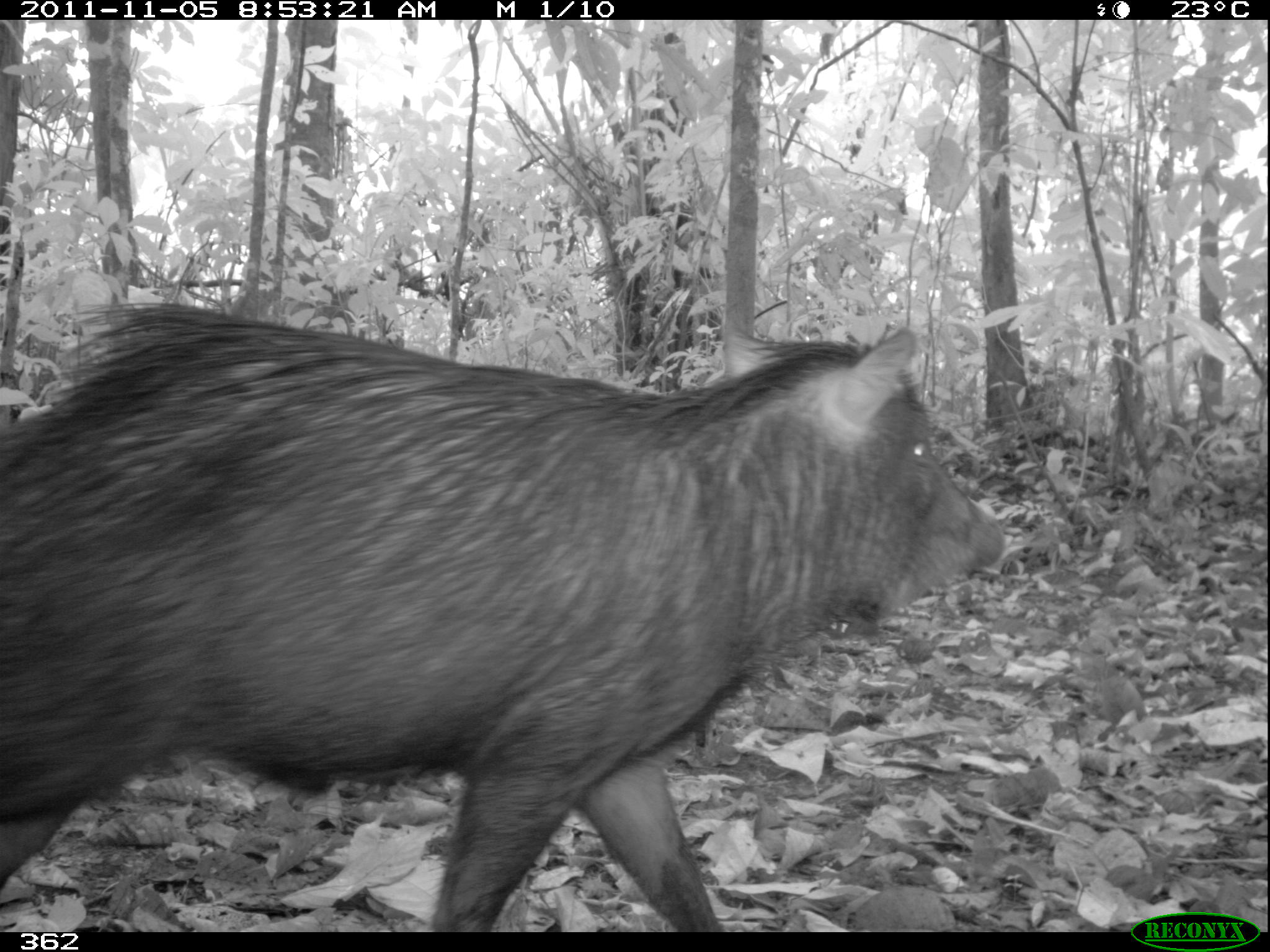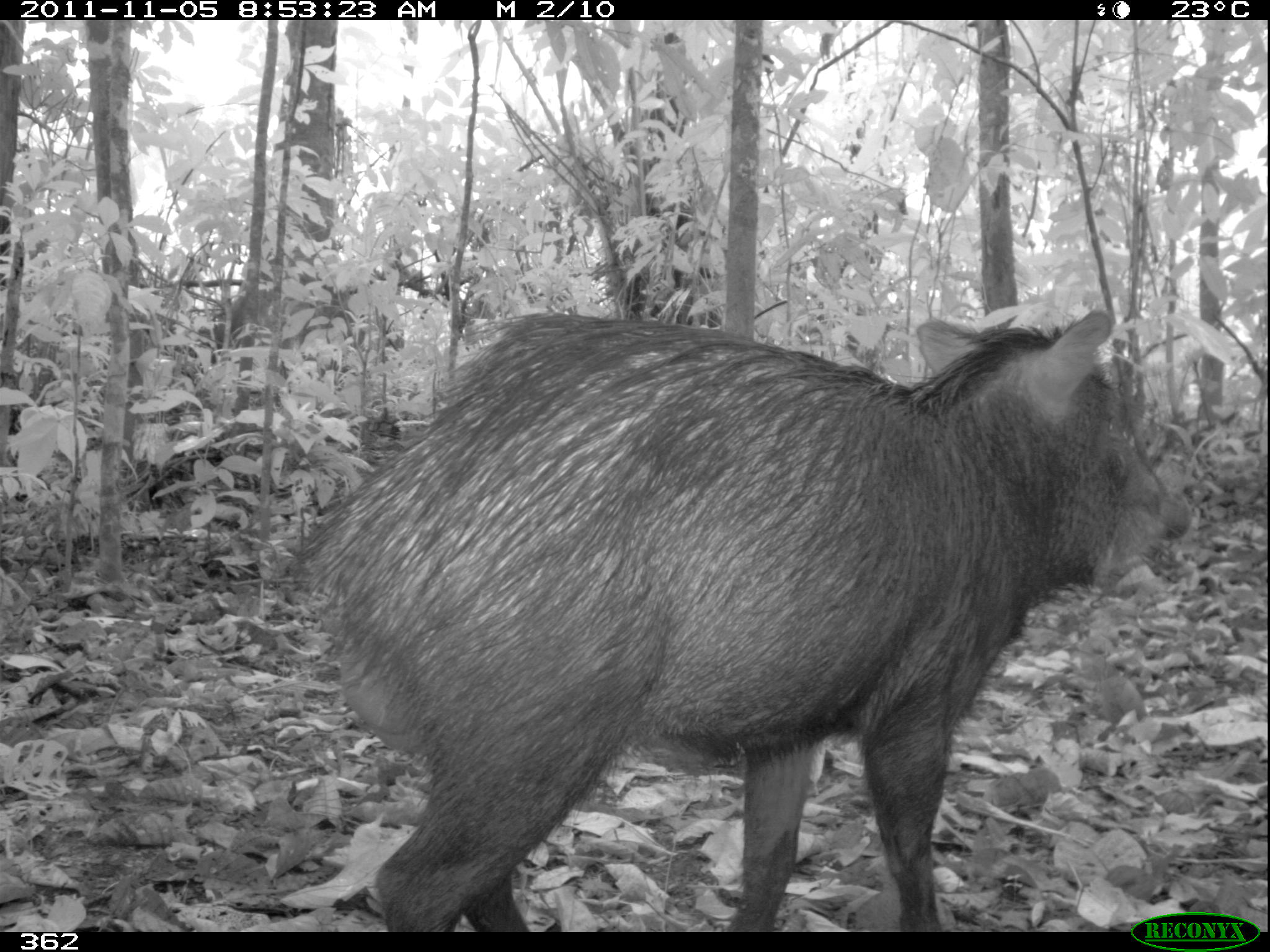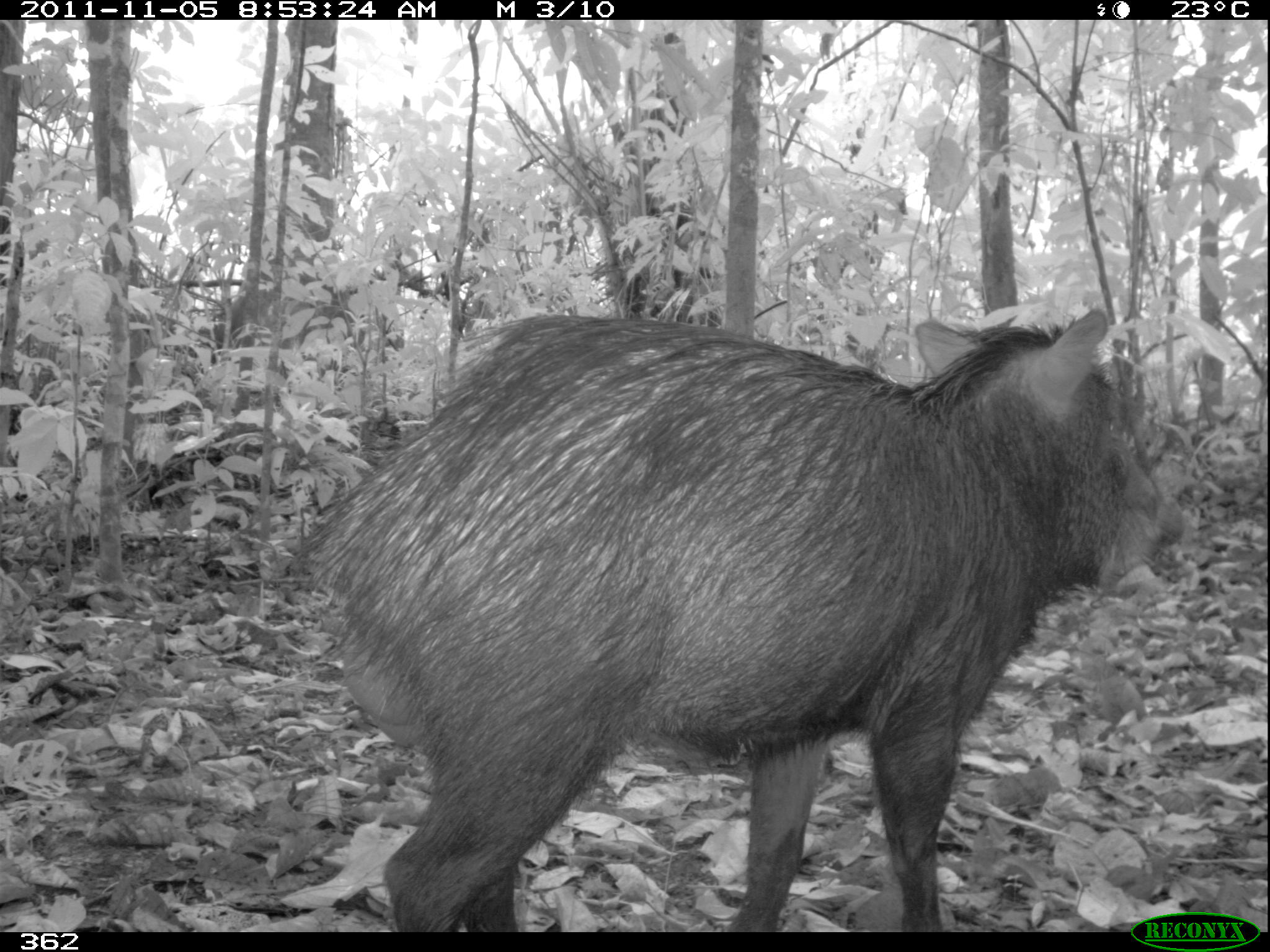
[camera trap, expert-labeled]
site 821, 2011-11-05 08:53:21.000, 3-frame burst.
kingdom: Animalia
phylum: Chordata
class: Mammalia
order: Artiodactyla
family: Tayassuidae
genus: Tayassu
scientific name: Tayassu pecari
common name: white-lipped peccary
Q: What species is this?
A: Tayassu pecari (white-lipped peccary).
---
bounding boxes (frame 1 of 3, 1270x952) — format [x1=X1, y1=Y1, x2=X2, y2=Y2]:
tayassu pecari: [x1=0, y1=294, x2=1009, y2=932]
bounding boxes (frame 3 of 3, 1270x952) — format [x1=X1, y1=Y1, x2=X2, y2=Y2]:
tayassu pecari: [x1=283, y1=304, x2=1188, y2=931]